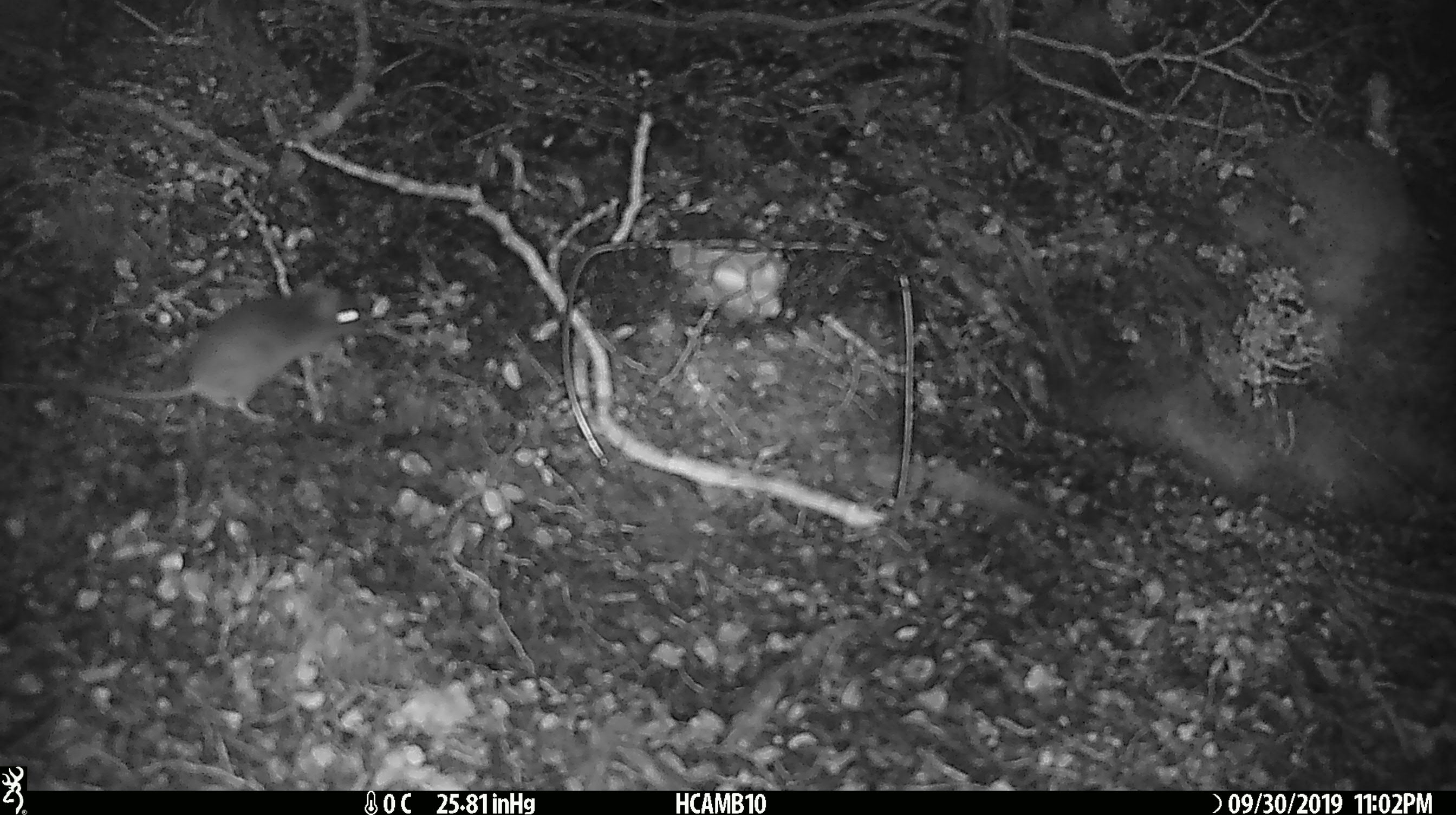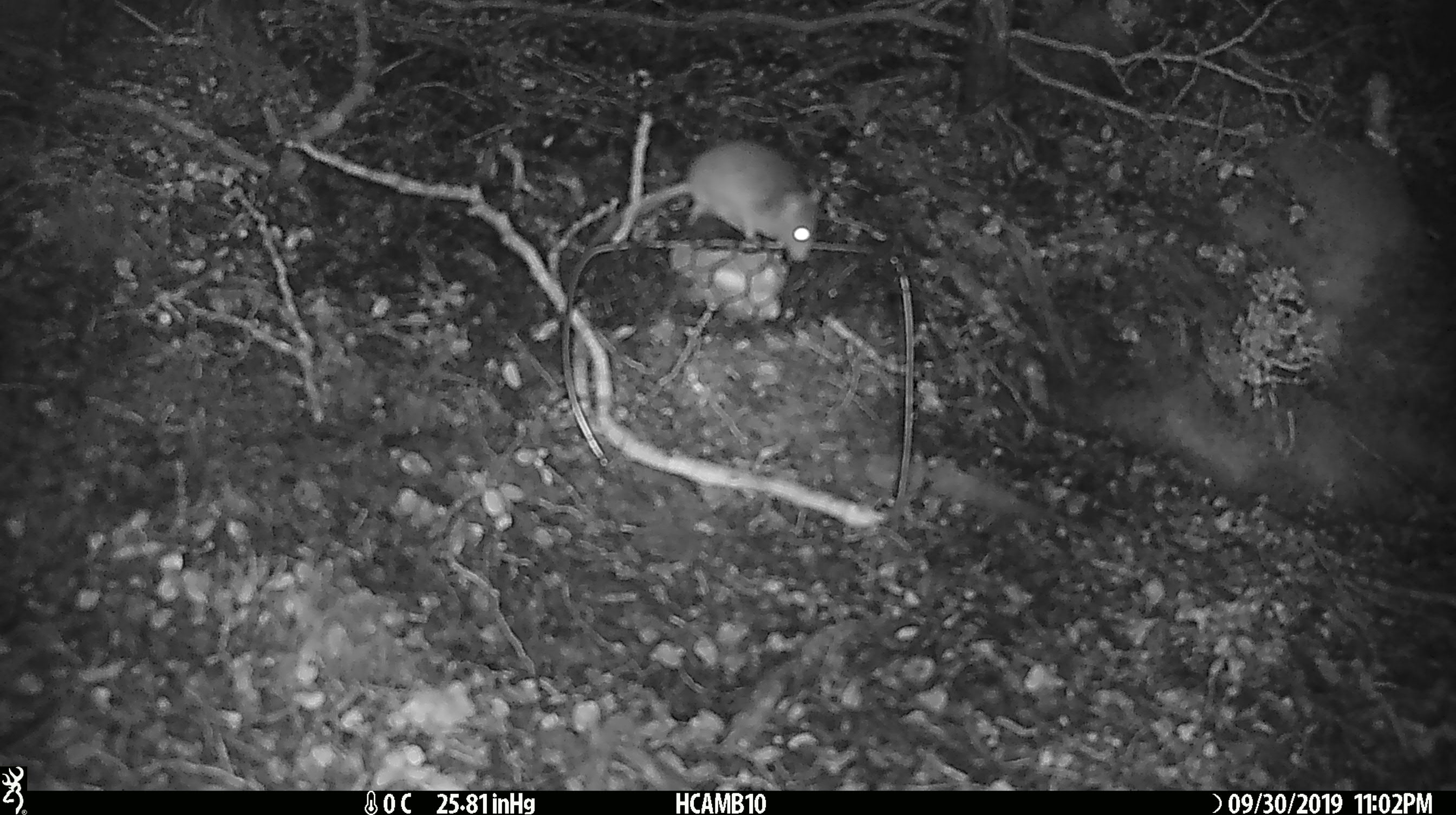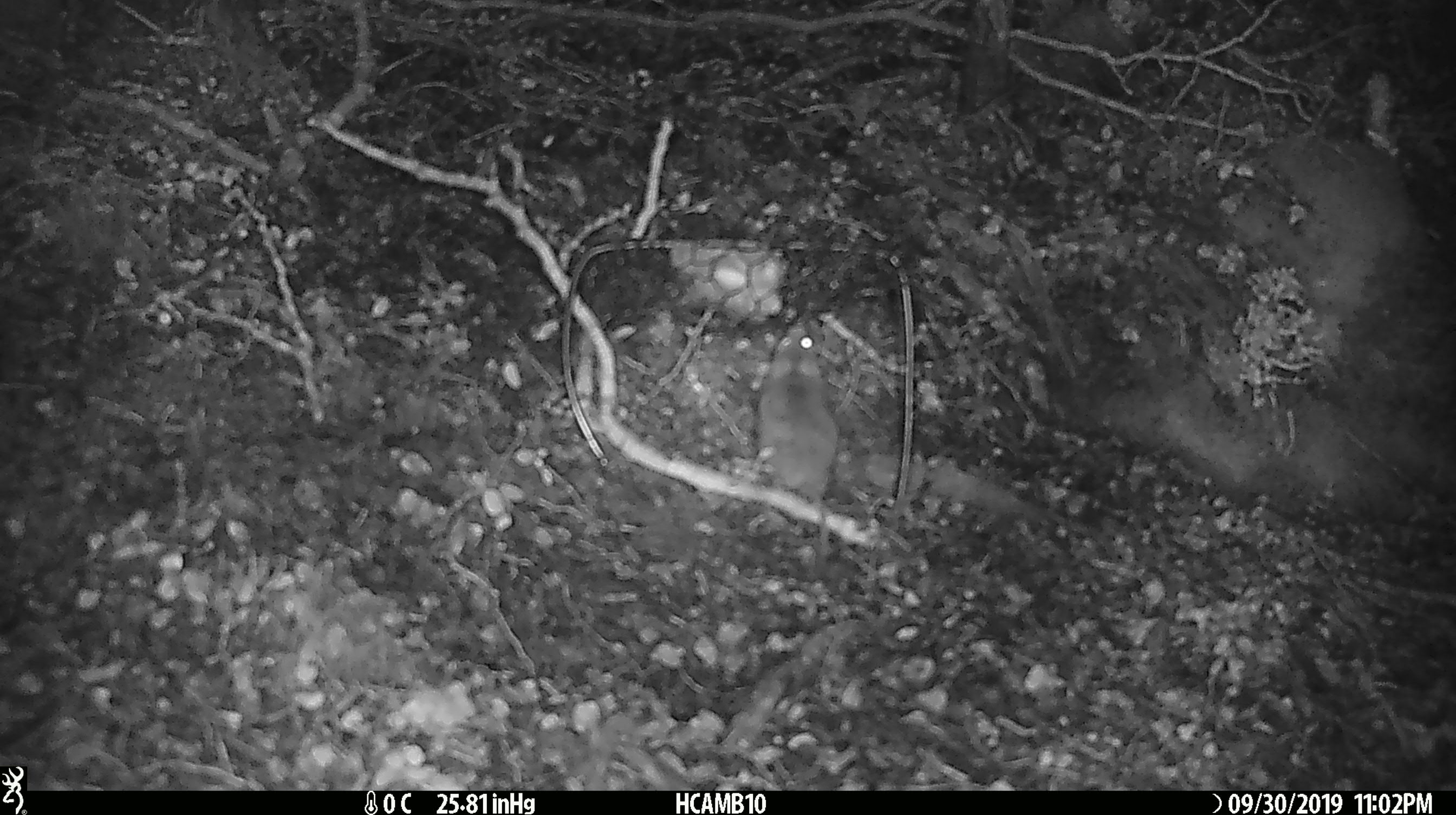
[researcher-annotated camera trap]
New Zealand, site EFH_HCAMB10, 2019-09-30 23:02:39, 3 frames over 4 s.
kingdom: Animalia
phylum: Chordata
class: Mammalia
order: Rodentia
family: Muridae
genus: Mus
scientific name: Mus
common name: mouse